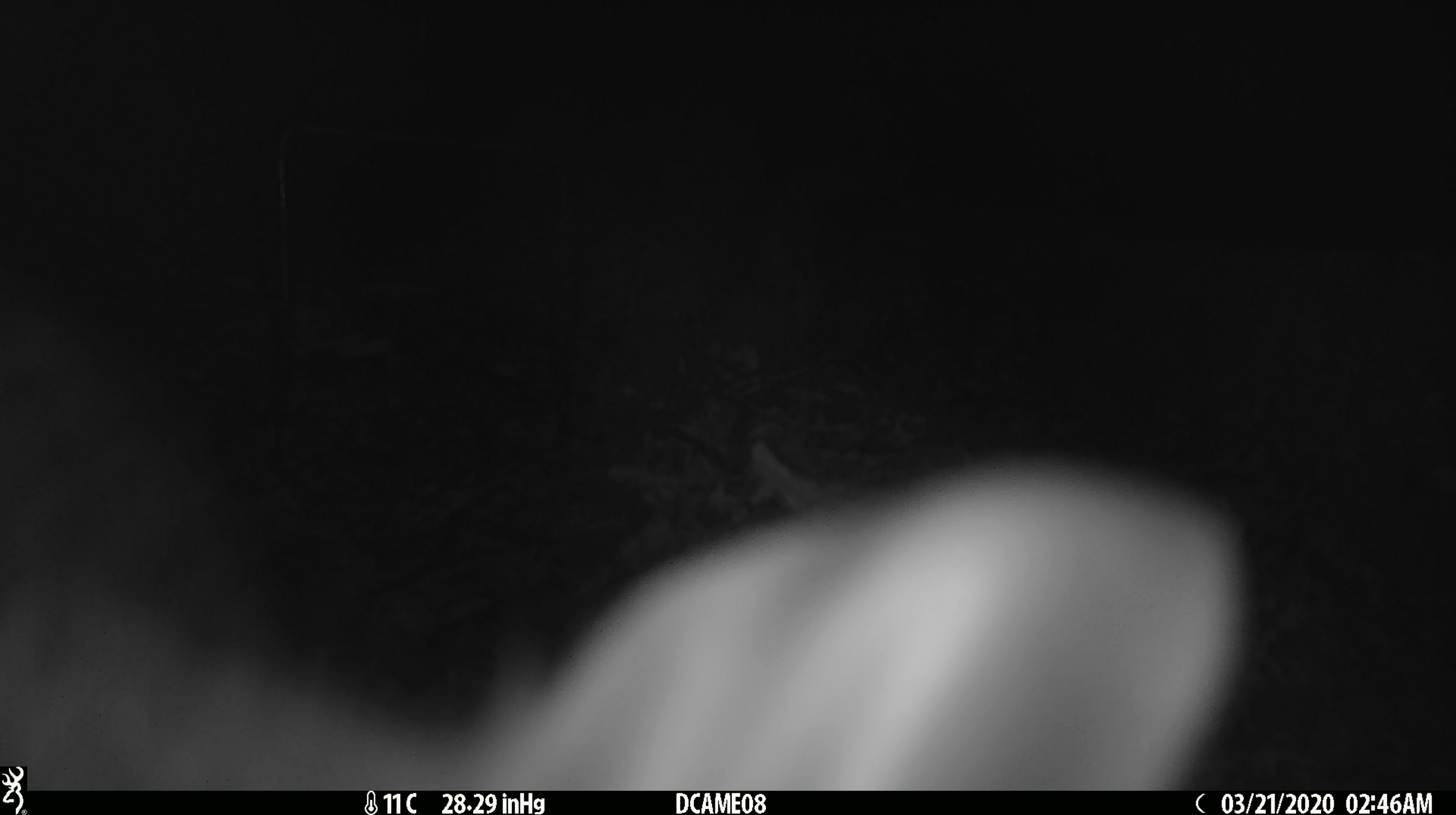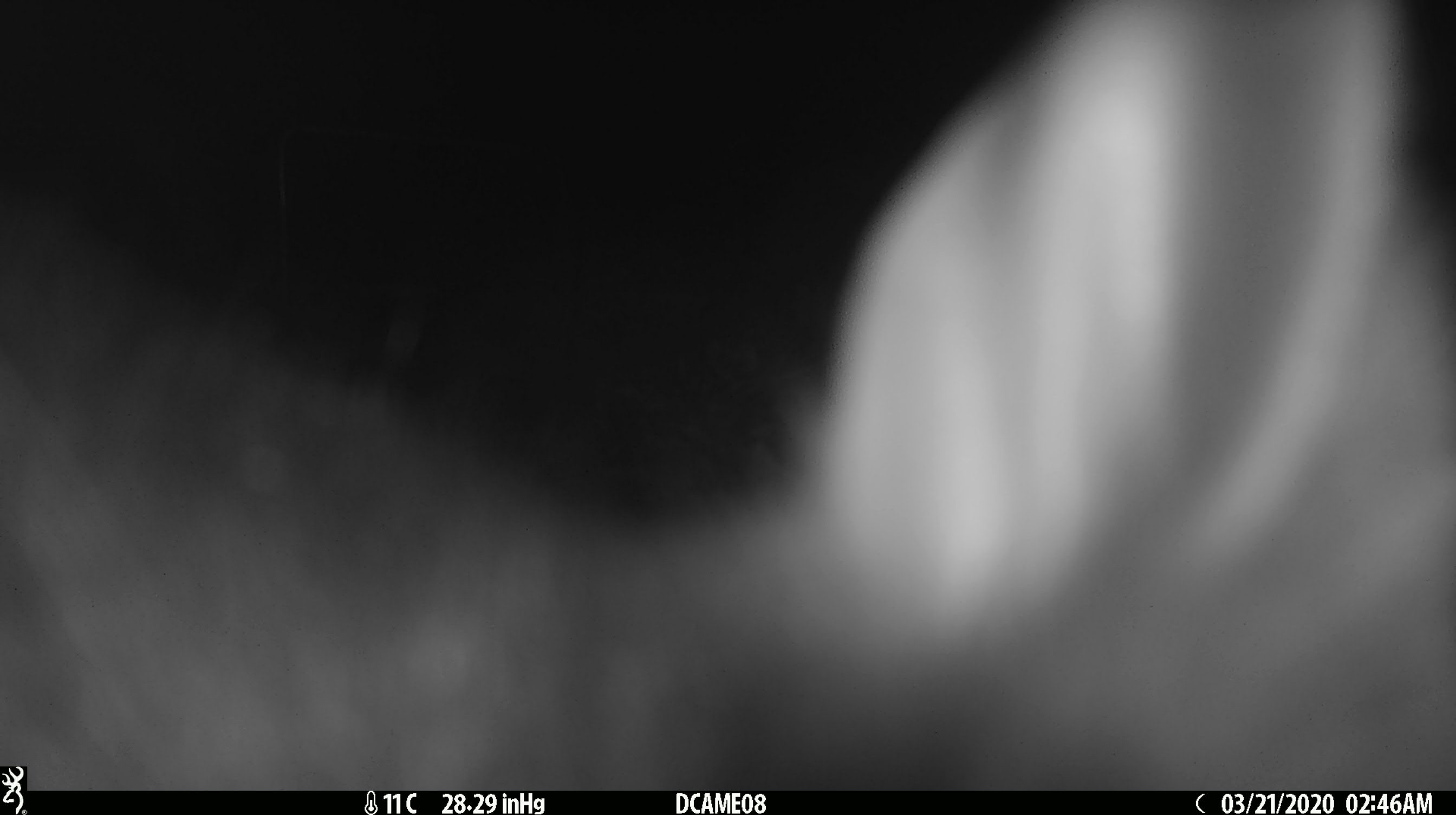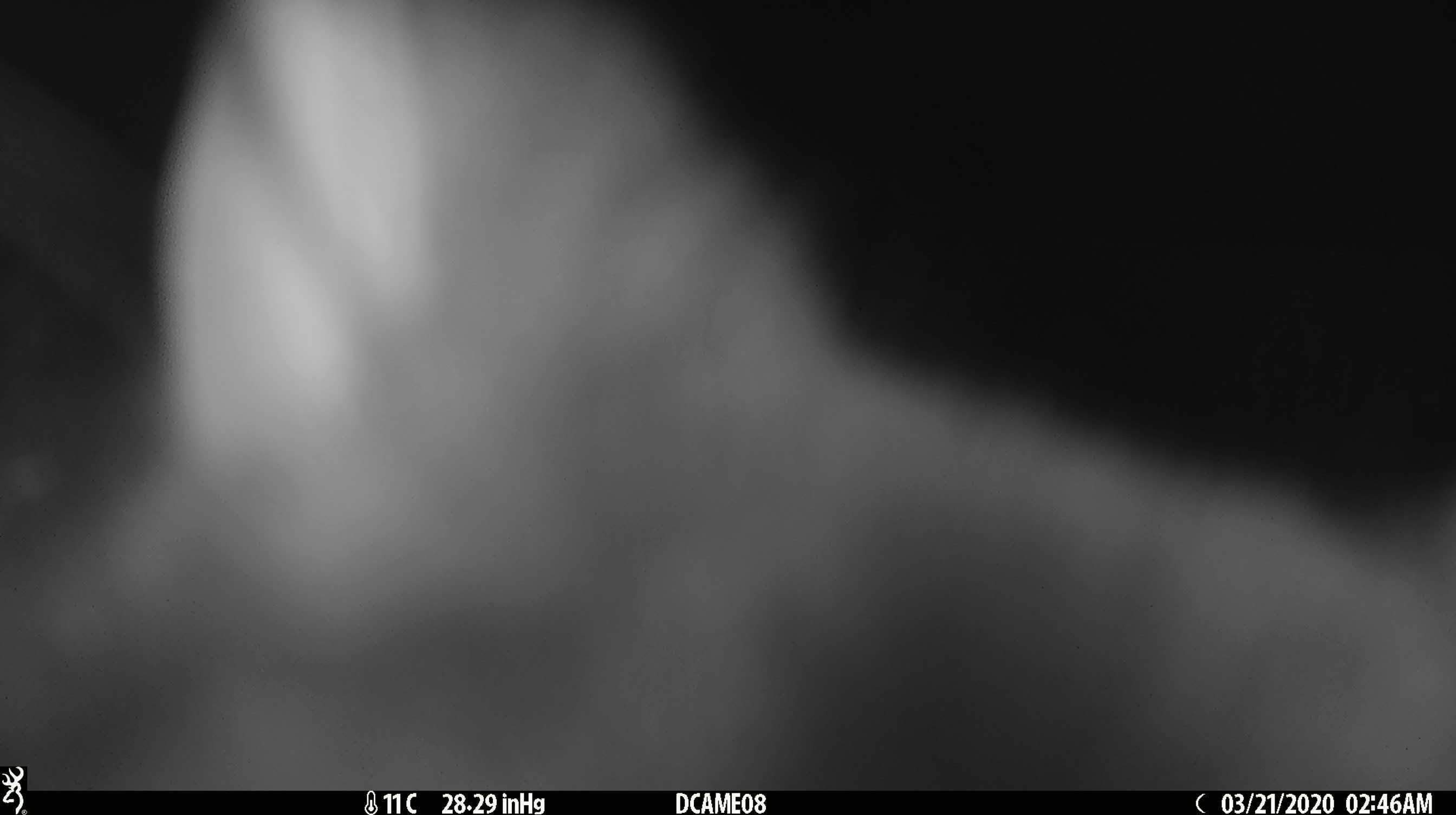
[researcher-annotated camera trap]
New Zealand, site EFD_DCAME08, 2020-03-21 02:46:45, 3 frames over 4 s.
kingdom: Animalia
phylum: Chordata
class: Mammalia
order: Diprotodontia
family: Phalangeridae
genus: Trichosurus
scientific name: Trichosurus vulpecula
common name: common brushtail possum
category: possum